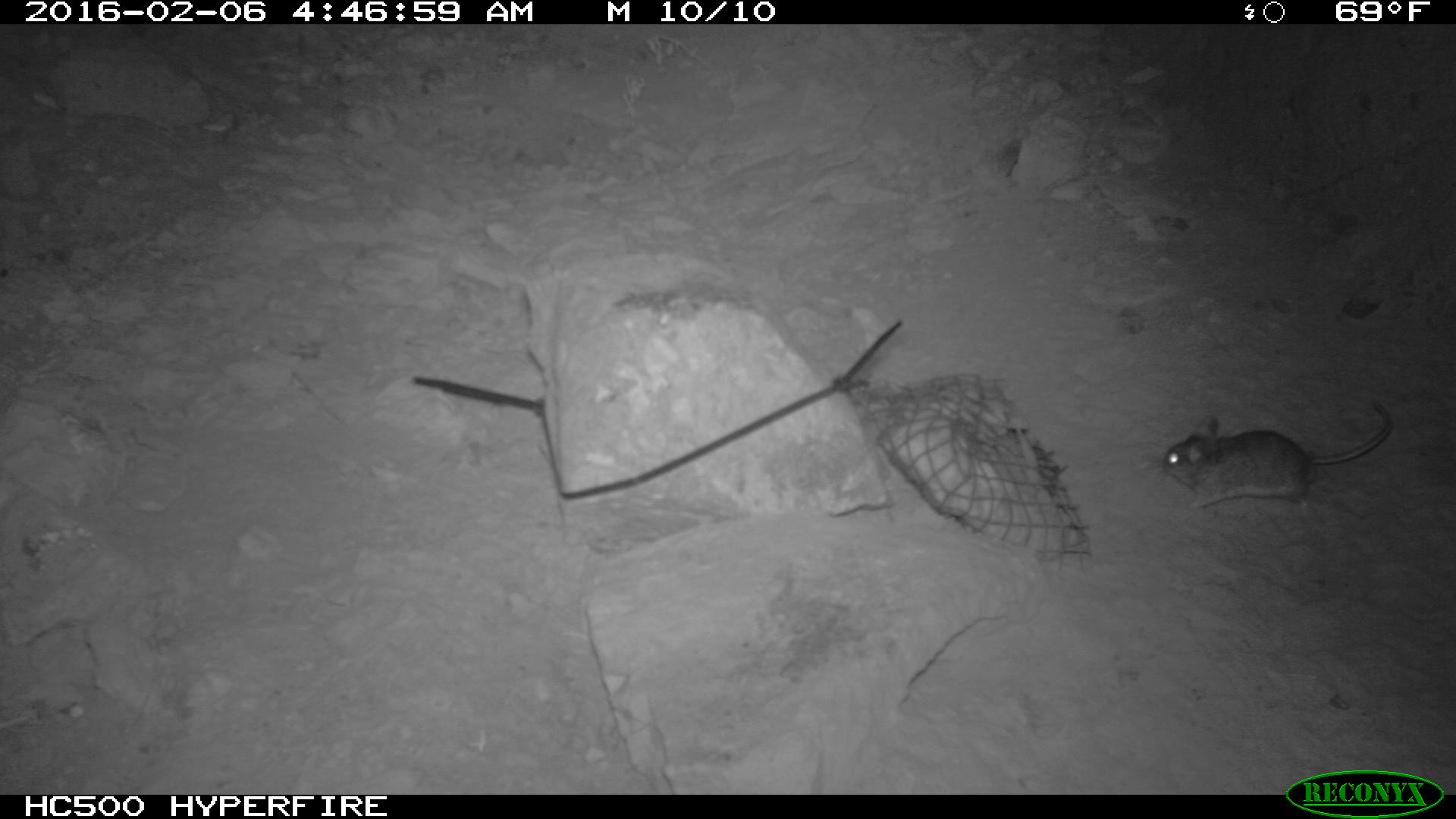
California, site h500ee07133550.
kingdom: Animalia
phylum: Chordata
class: Mammalia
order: Rodentia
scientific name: Rodentia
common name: rodent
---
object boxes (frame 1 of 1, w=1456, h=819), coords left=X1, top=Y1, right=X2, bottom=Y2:
rodent: left=1162, top=399, right=1393, bottom=520